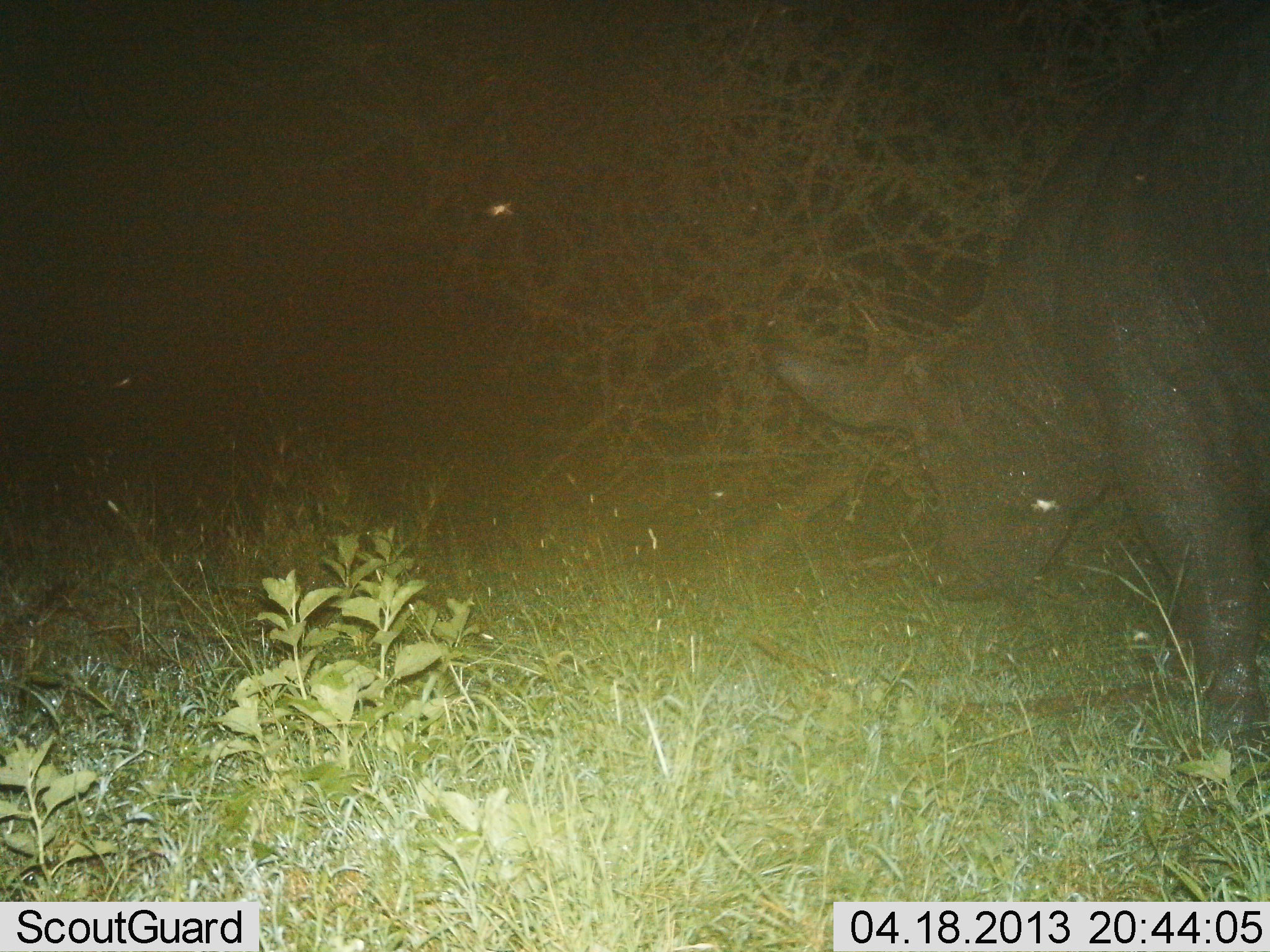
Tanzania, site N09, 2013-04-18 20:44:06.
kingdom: Animalia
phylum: Chordata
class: Mammalia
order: Artiodactyla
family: Bovidae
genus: Syncerus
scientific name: Syncerus caffer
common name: cape buffalo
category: buffalo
Buffalo (cape buffalo) (Syncerus caffer), count 1. Behavior (volunteer vote fractions): standing 46%, resting 0%, moving 27%, interacting 0%. Young present (vote fraction): 0%. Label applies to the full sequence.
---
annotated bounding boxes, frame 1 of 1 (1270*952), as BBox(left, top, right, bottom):
animal: BBox(759, 0, 1269, 729)